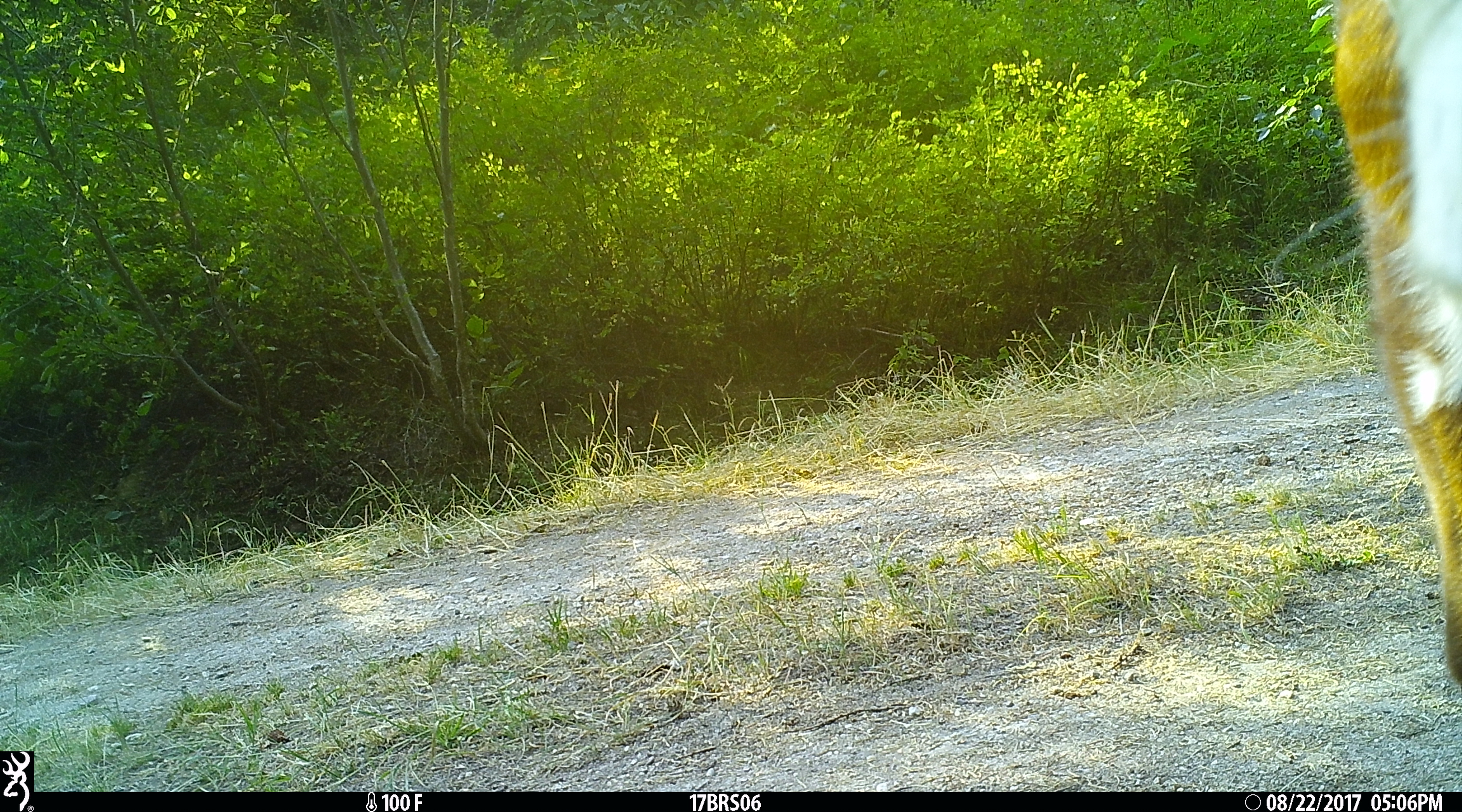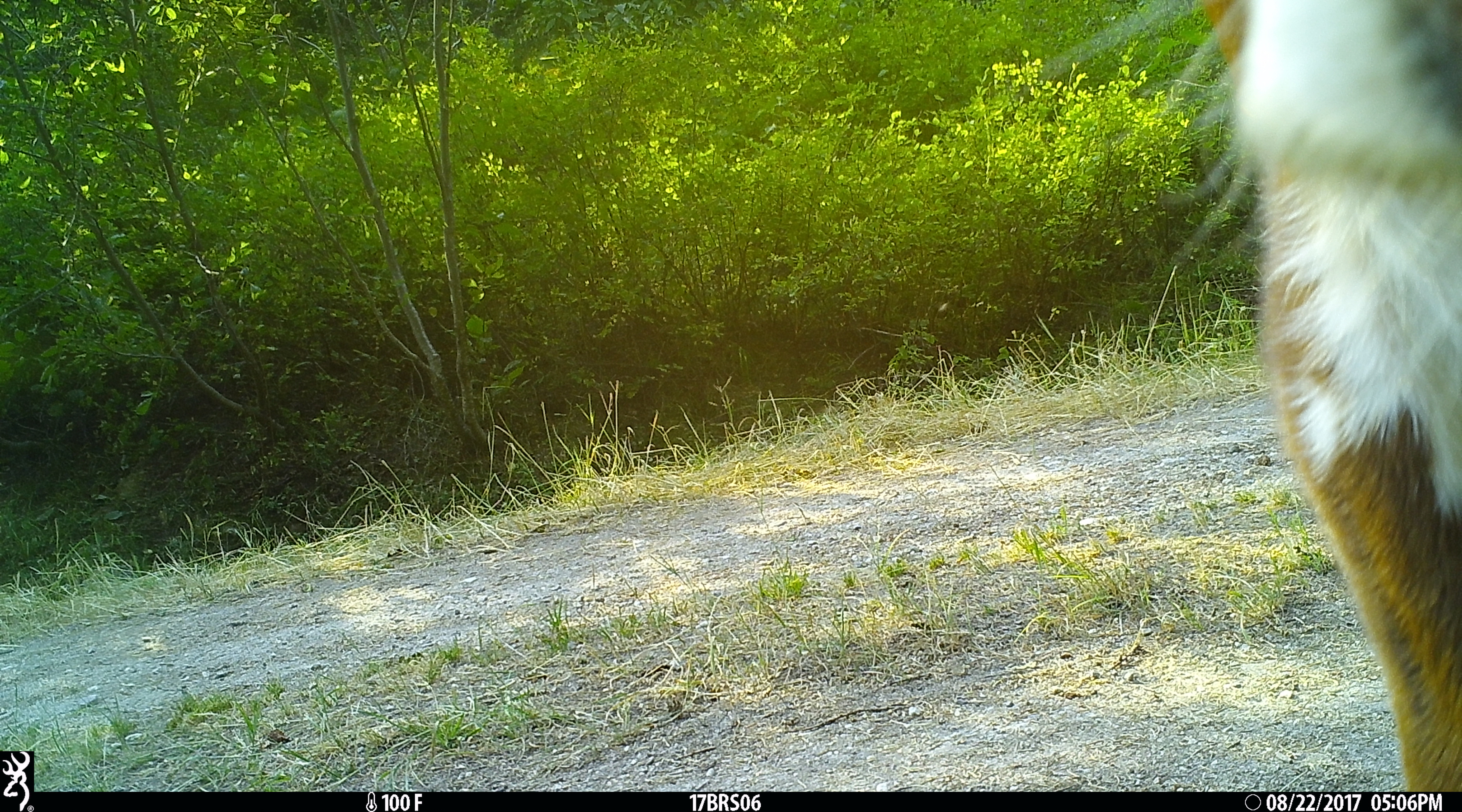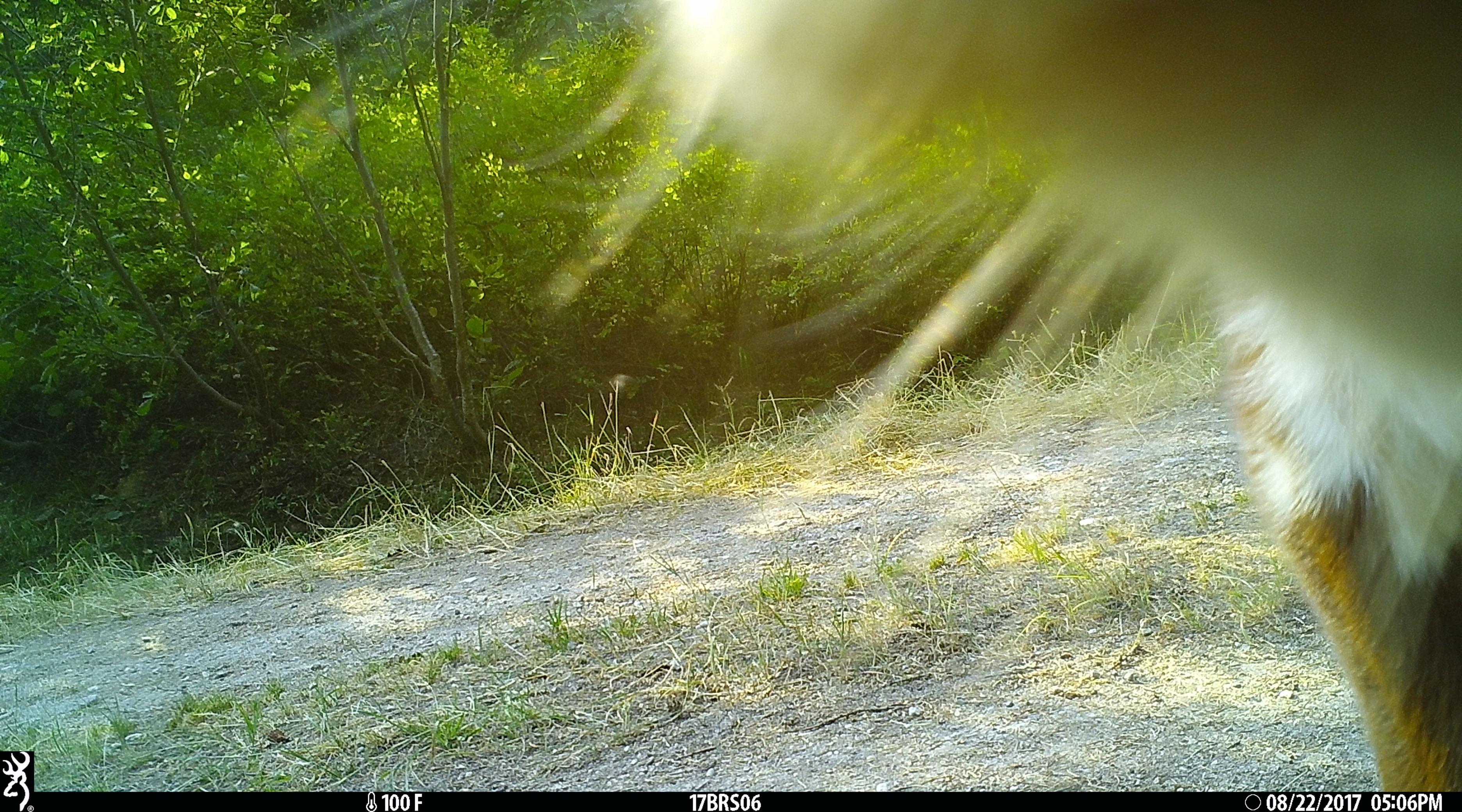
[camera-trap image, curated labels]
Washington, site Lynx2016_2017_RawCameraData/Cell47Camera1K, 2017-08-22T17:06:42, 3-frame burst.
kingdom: Animalia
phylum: Chordata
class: Mammalia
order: Artiodactyla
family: Bovidae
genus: Bos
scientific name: Bos taurus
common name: domestic cattle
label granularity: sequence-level